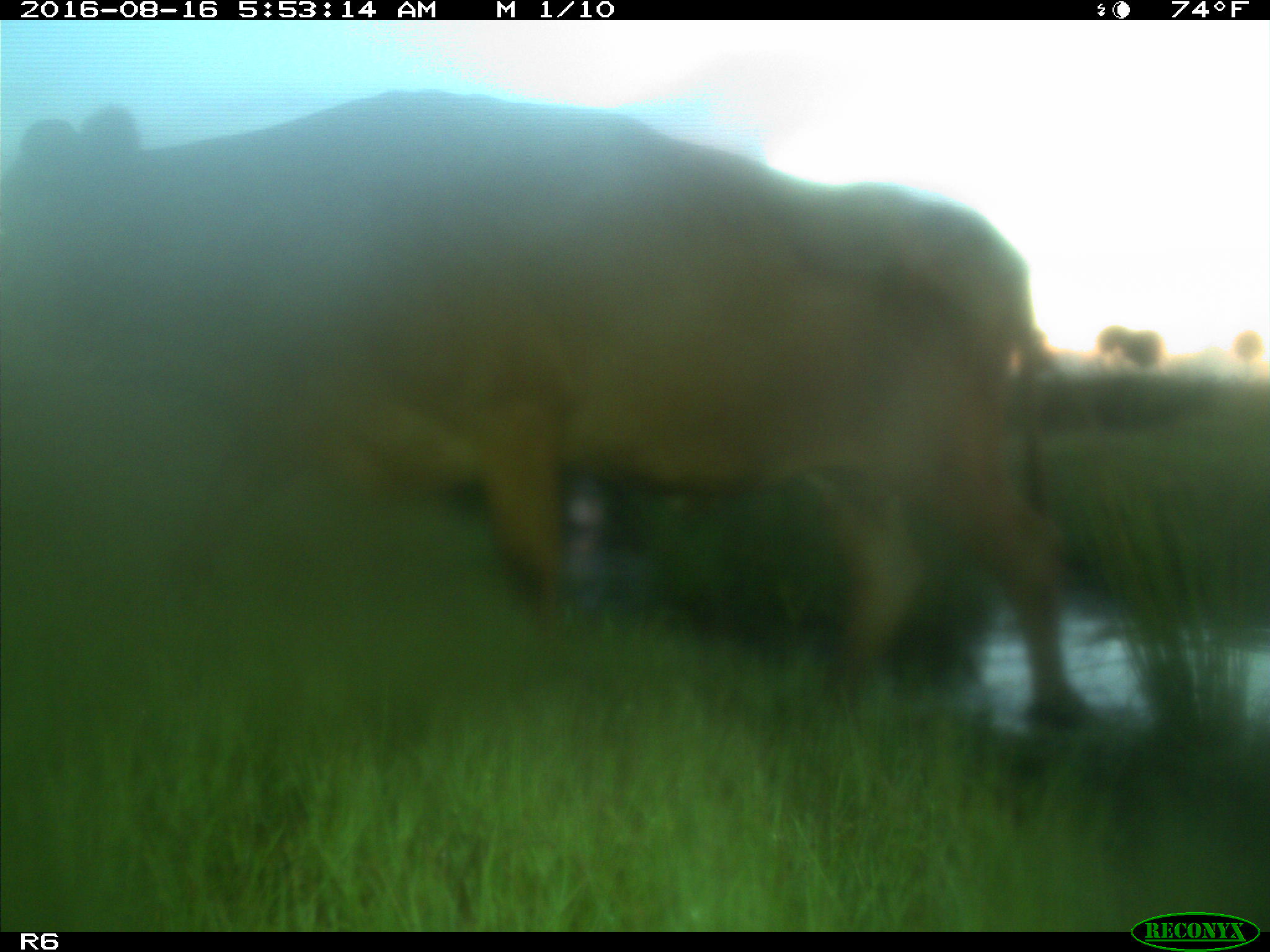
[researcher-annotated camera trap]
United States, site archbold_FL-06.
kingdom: Animalia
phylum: Chordata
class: Mammalia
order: Artiodactyla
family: Bovidae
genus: Bos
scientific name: Bos taurus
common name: domestic cow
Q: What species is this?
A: Bos taurus (domestic cow).